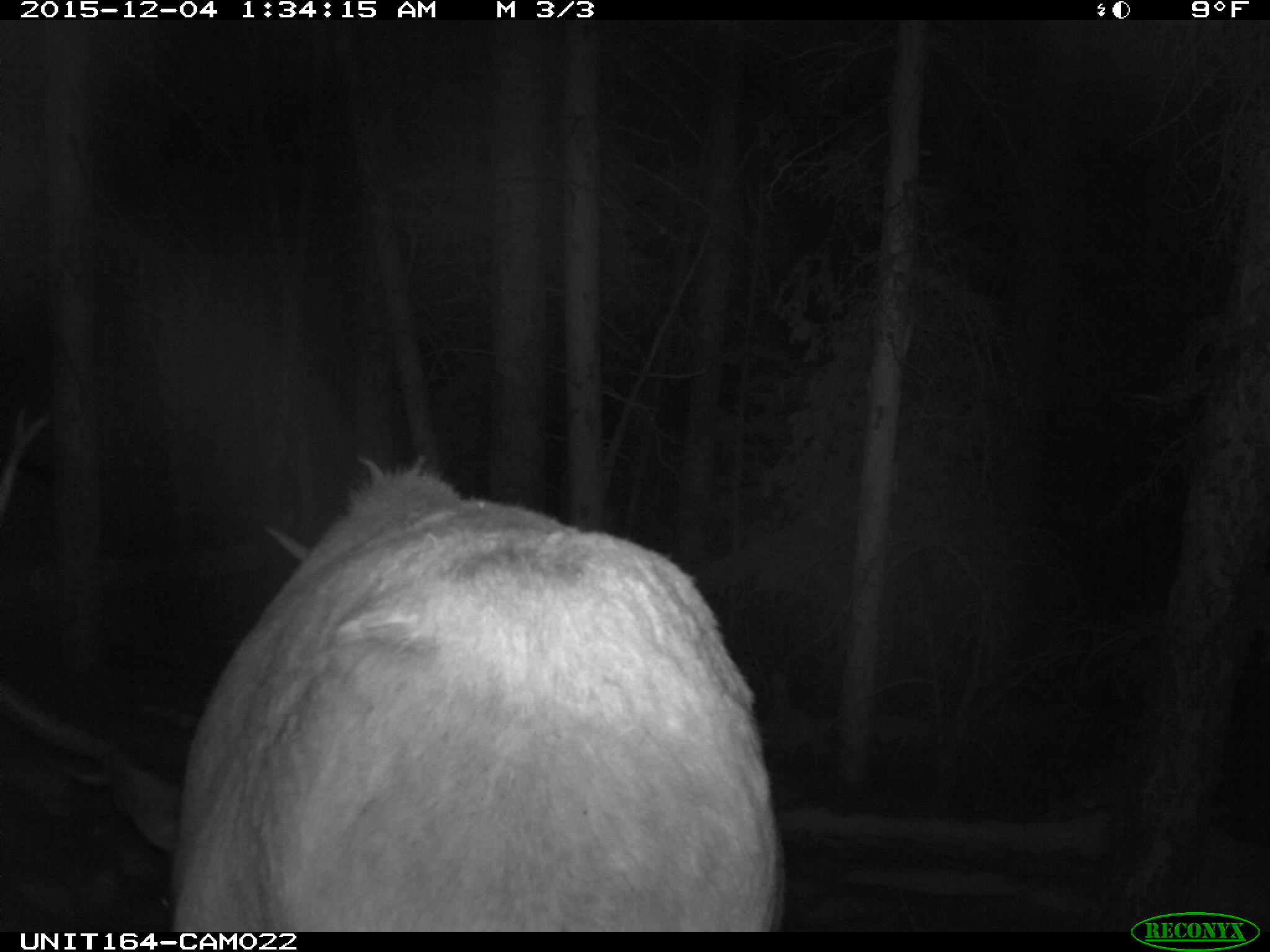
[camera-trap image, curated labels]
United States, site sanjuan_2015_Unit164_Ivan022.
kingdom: Animalia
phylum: Chordata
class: Mammalia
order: Artiodactyla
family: Cervidae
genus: Cervus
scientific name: Cervus elaphus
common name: red deer